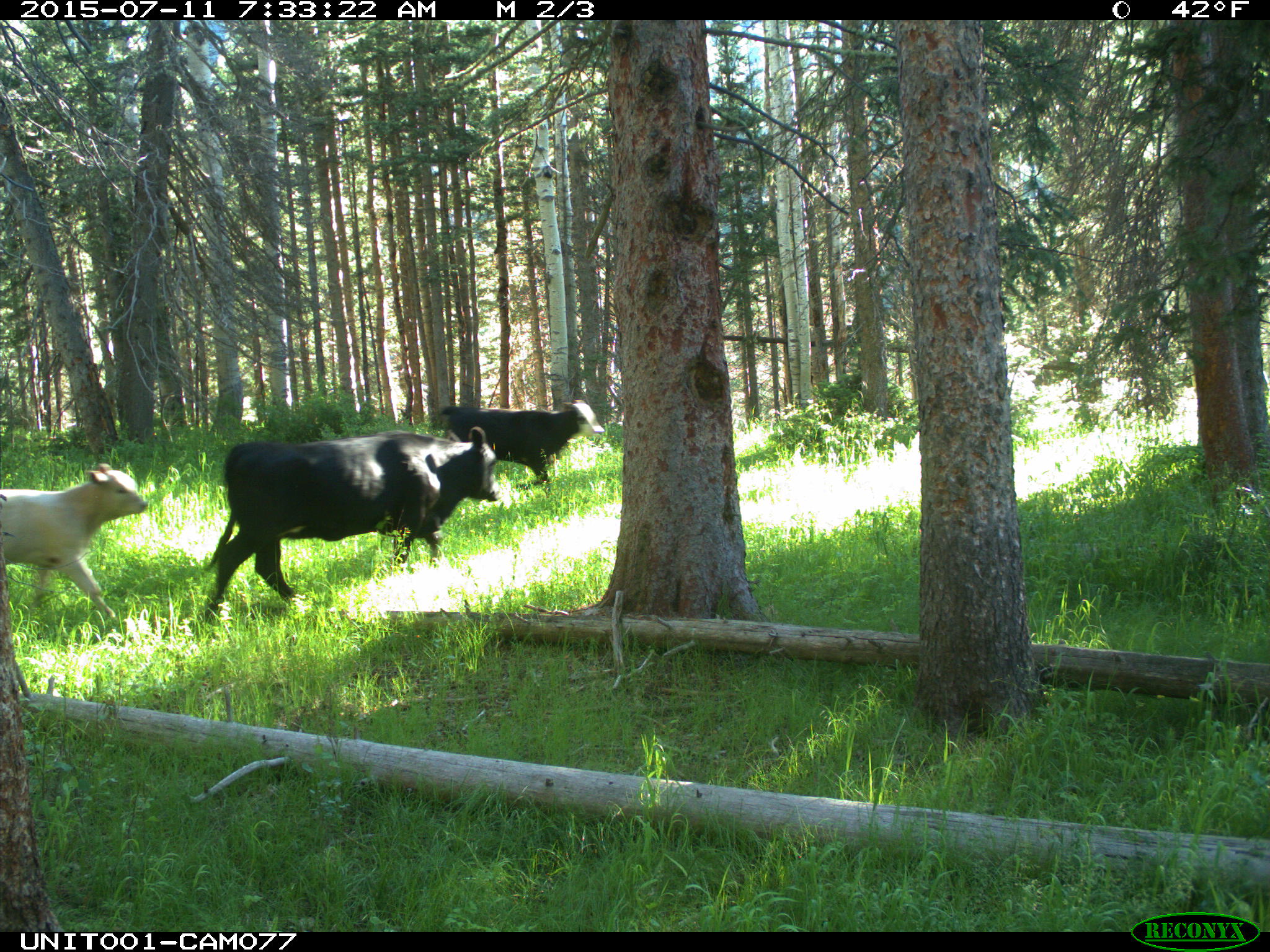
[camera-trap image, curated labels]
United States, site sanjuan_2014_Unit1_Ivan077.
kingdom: Animalia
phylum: Chordata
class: Mammalia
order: Artiodactyla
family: Bovidae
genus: Bos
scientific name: Bos taurus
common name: domestic cow